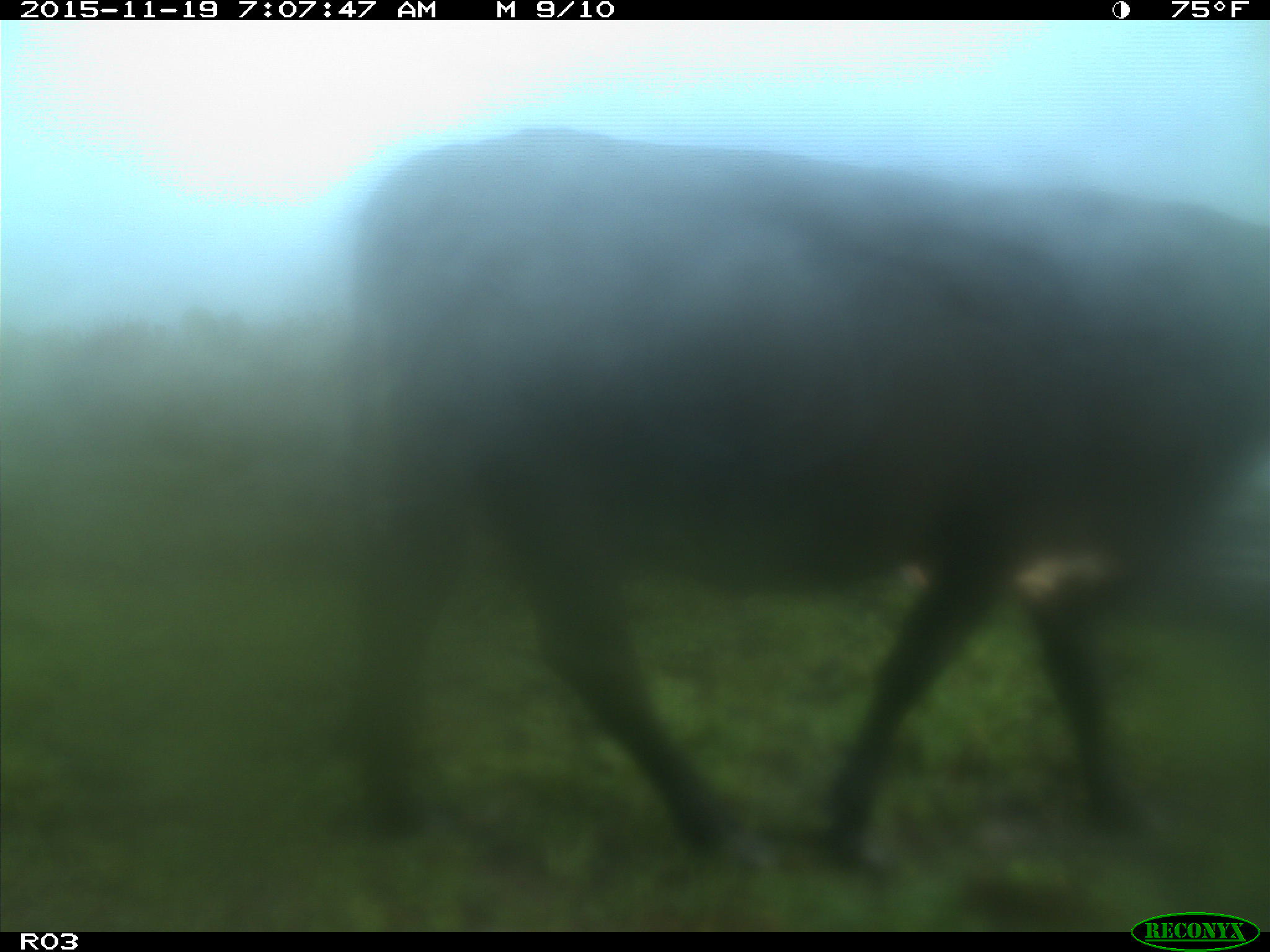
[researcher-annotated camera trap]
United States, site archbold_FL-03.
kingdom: Animalia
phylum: Chordata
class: Mammalia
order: Artiodactyla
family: Bovidae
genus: Bos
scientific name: Bos taurus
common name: domestic cow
Bos taurus (domestic cow).